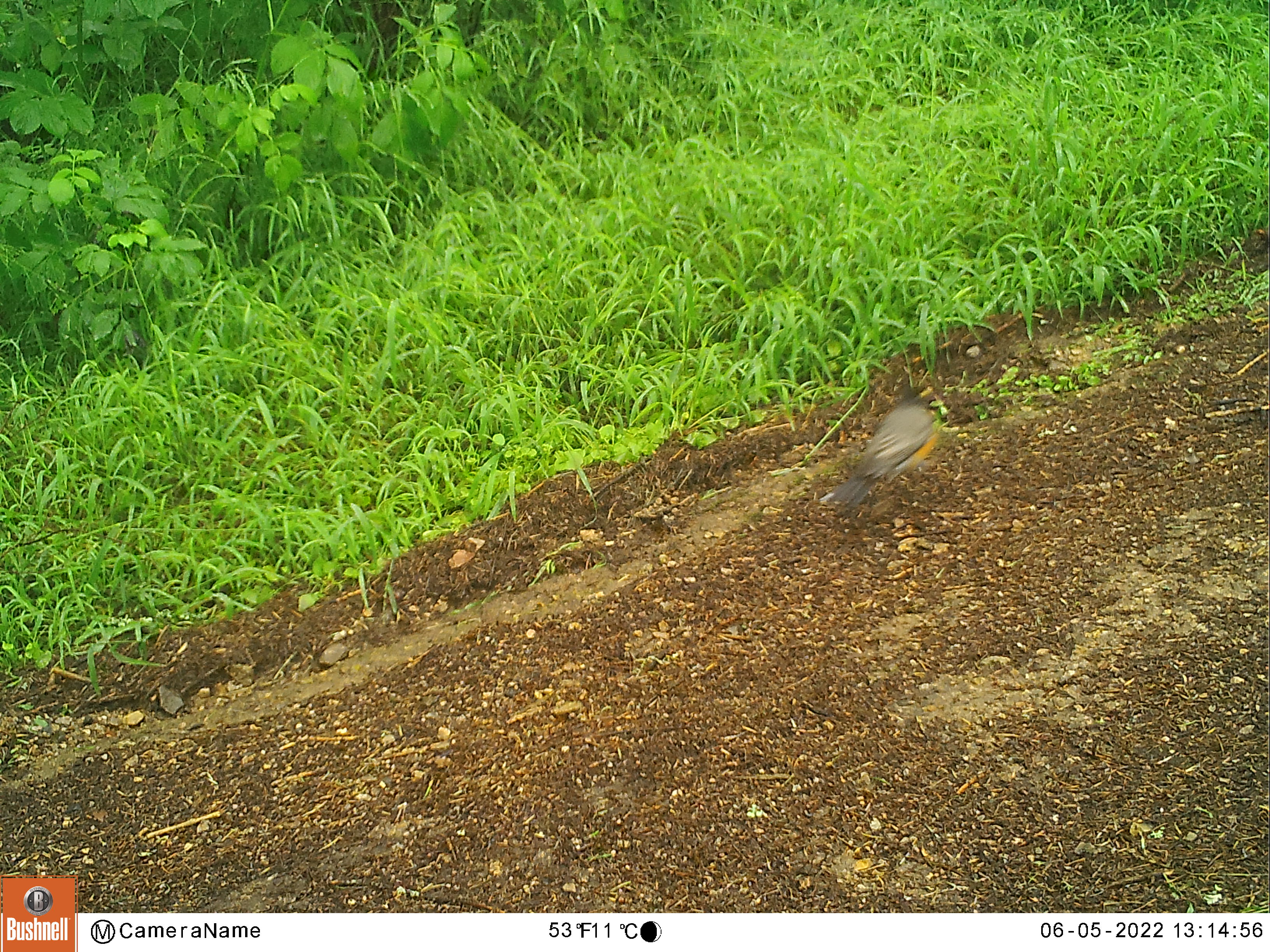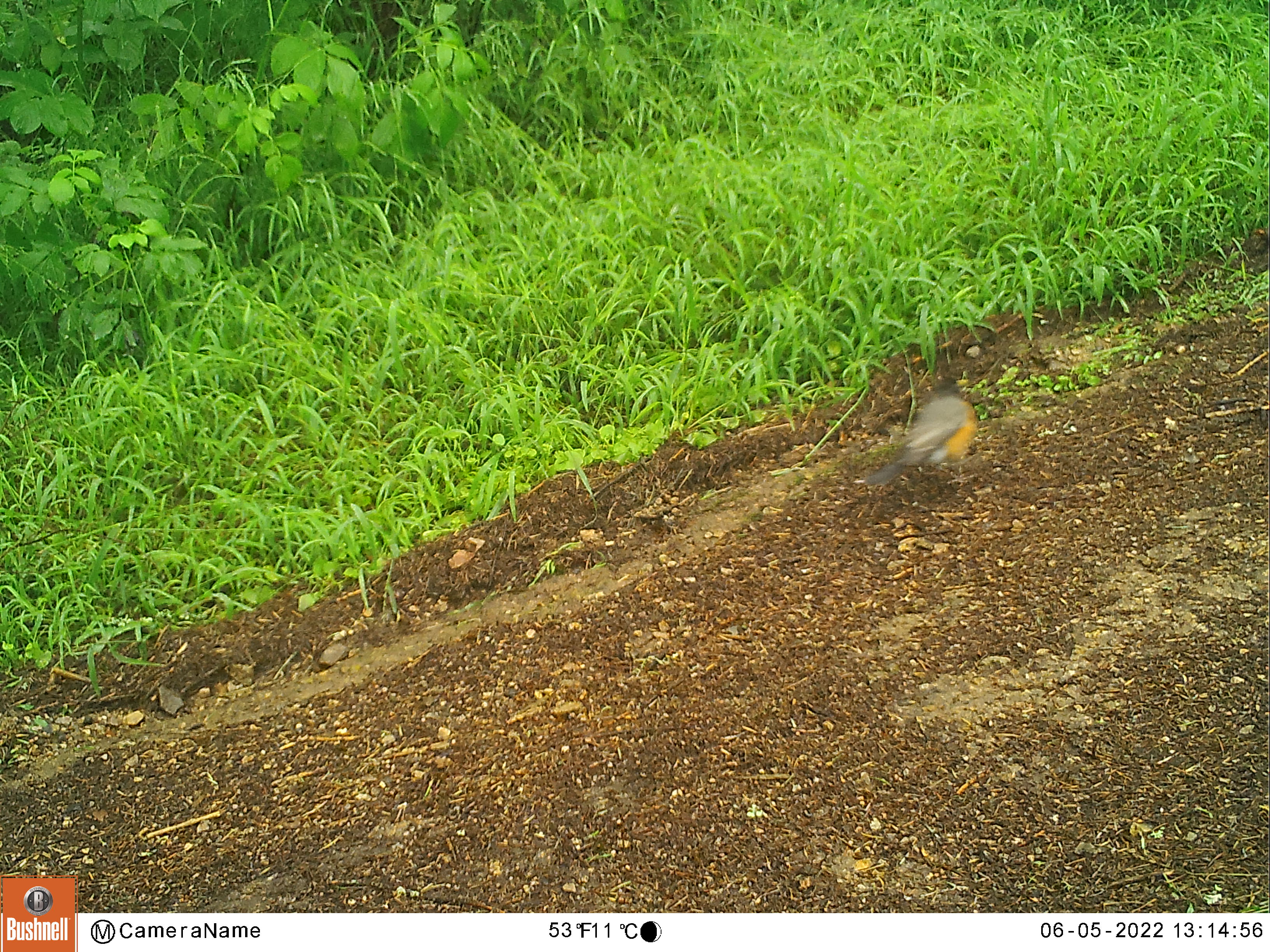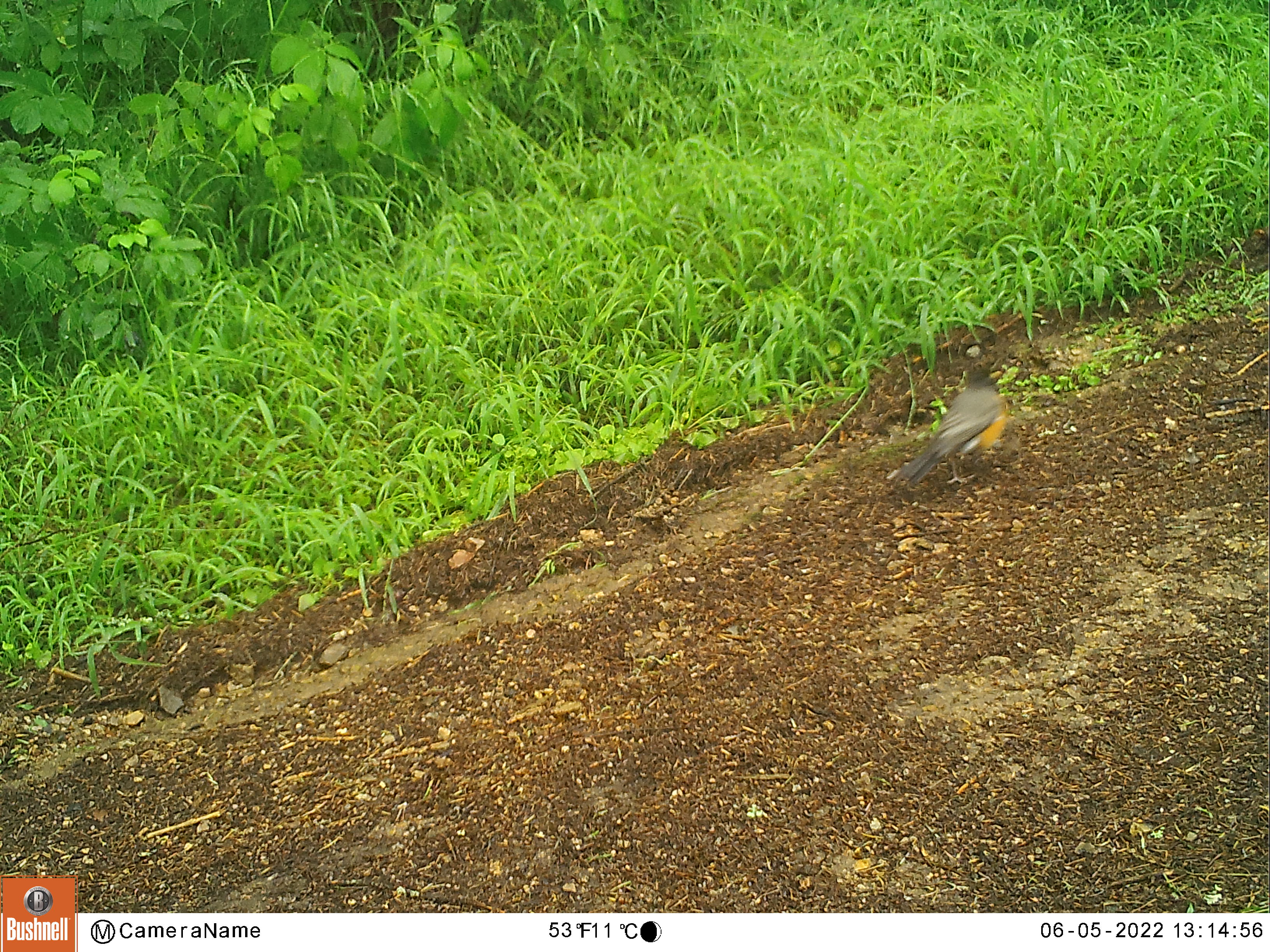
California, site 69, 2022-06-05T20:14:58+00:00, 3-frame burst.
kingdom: Animalia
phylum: Chordata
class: Aves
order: Passeriformes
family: Turdidae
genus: Turdus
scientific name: Turdus migratorius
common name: american robin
American robin (Turdus migratorius).